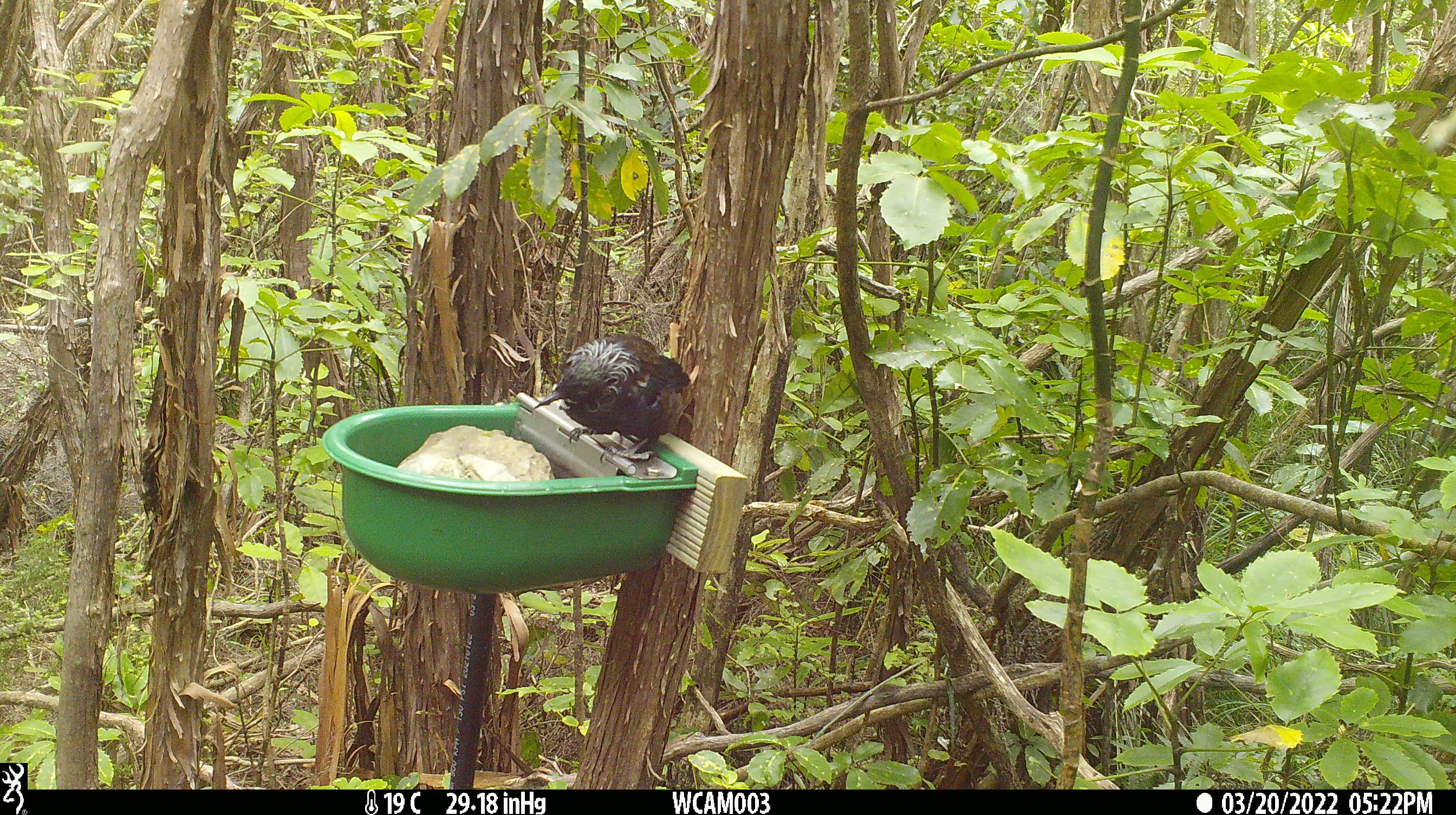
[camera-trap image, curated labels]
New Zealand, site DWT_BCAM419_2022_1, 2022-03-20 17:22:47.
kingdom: Animalia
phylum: Chordata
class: Aves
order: Passeriformes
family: Meliphagidae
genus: Prosthemadera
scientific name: Prosthemadera novaeseelandiae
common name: tui